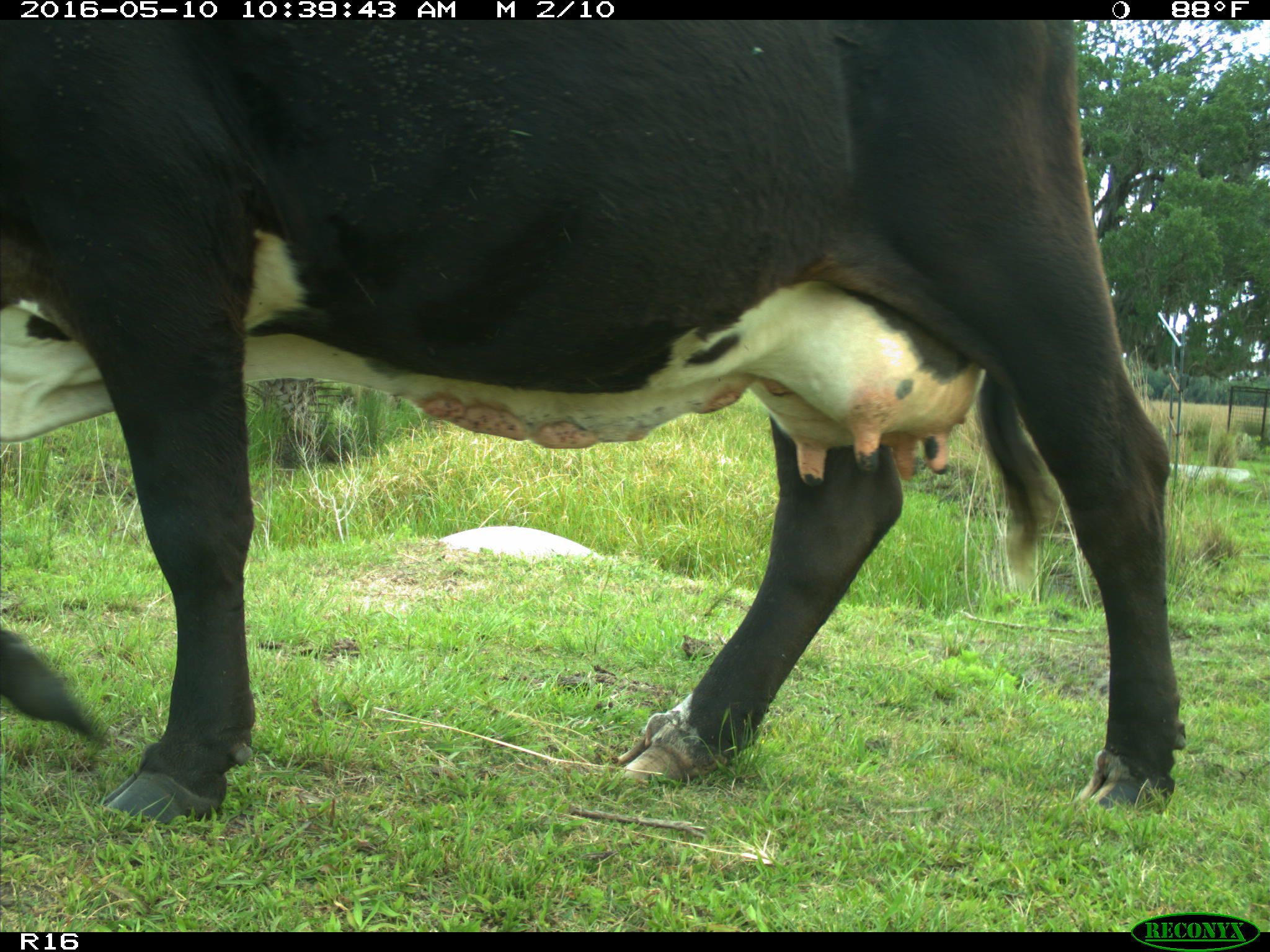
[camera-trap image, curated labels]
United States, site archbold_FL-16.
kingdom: Animalia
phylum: Chordata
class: Mammalia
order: Artiodactyla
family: Bovidae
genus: Bos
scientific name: Bos taurus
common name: domestic cow